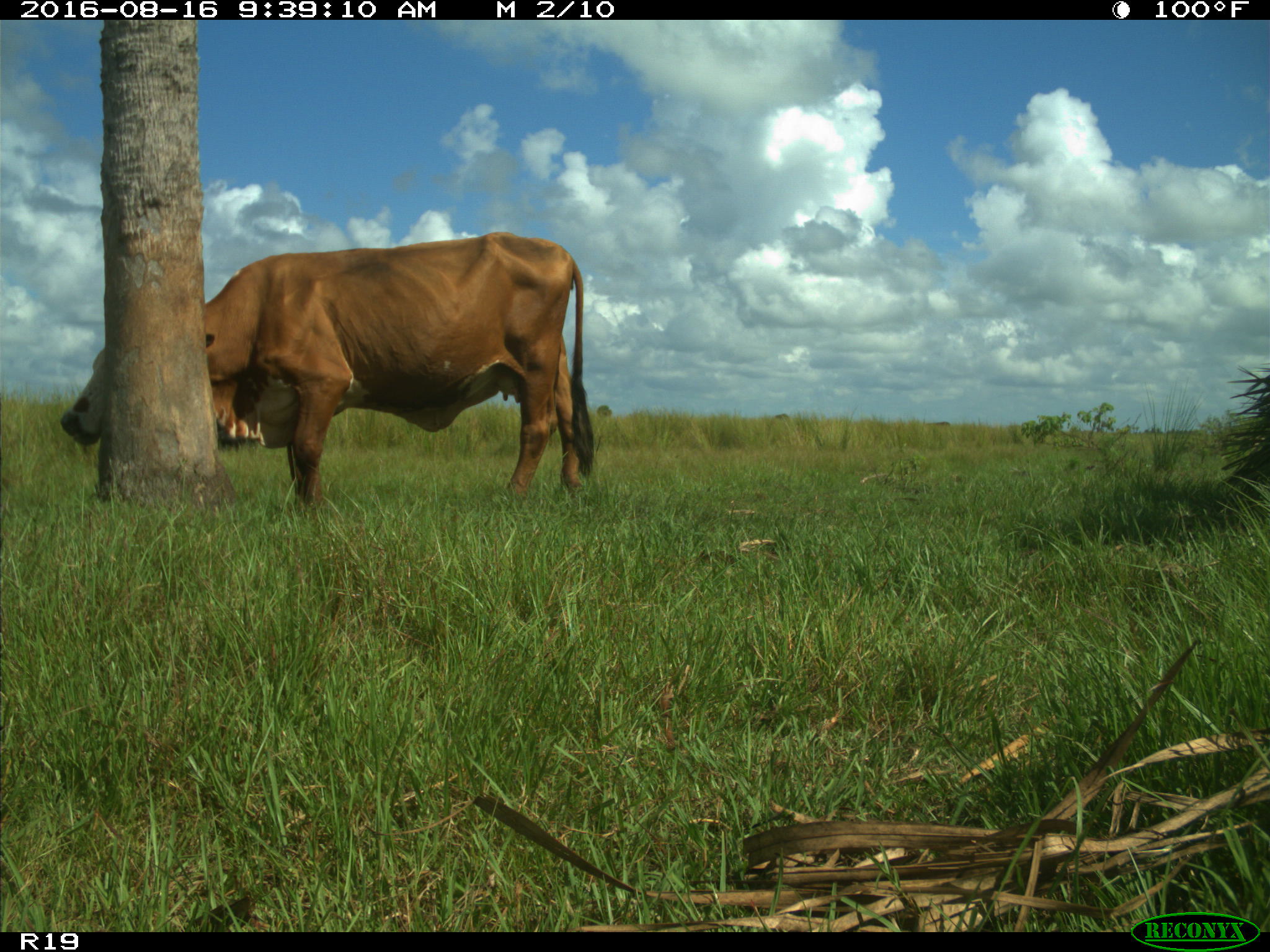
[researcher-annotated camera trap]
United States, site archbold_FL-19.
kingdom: Animalia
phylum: Chordata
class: Mammalia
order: Artiodactyla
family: Bovidae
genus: Bos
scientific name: Bos taurus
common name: domestic cow